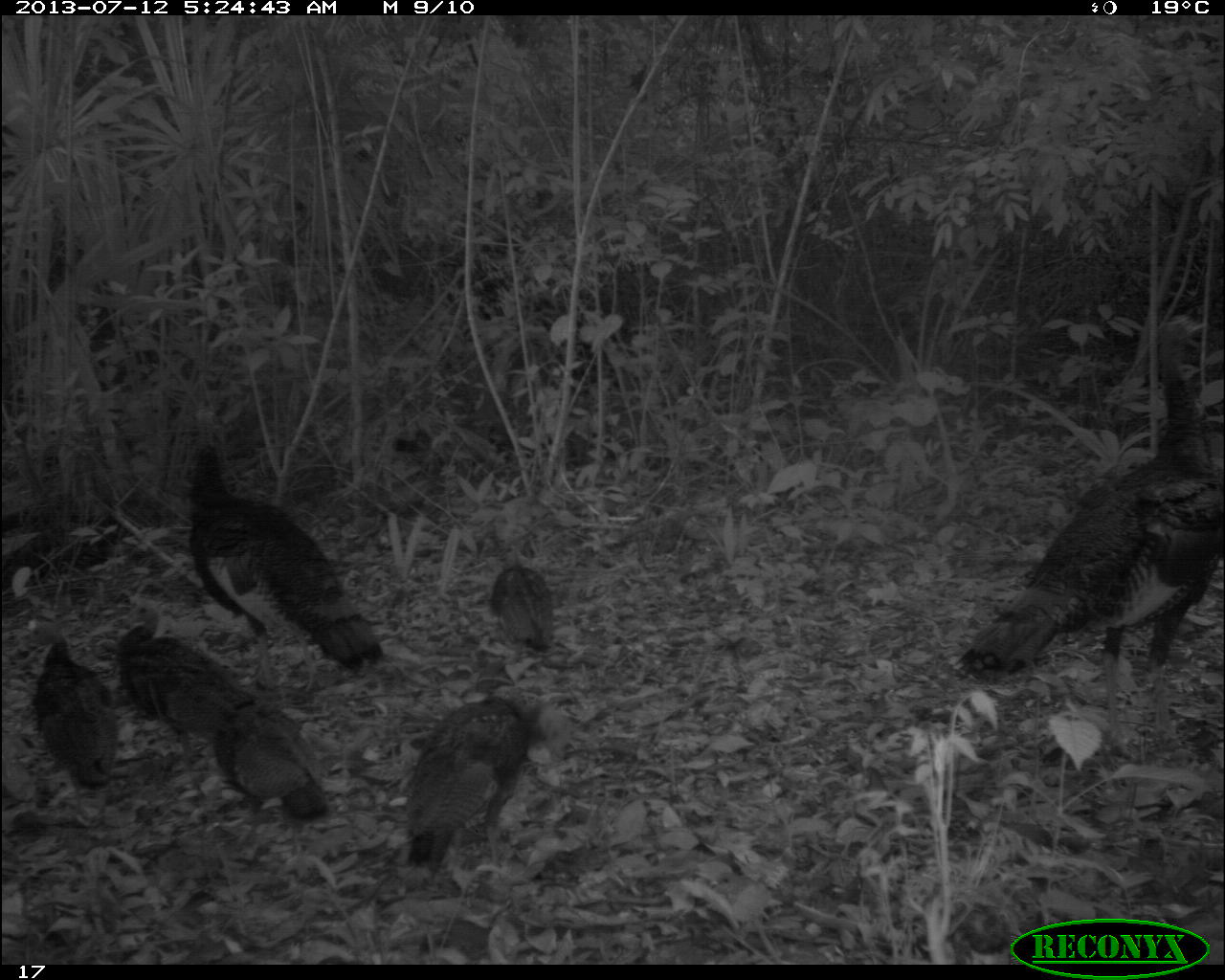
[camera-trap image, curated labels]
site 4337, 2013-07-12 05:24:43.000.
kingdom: Animalia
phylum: Chordata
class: Aves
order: Galliformes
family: Phasianidae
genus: Meleagris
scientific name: Meleagris ocellata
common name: ocellated turkey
Meleagris ocellata (ocellated turkey), count 7.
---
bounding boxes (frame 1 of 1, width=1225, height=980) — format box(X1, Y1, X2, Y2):
meleagris ocellata: box(955, 309, 1225, 761); box(178, 441, 385, 692); box(395, 684, 571, 875); box(206, 632, 329, 850); box(111, 598, 242, 775); box(20, 615, 118, 800); box(486, 540, 557, 657)